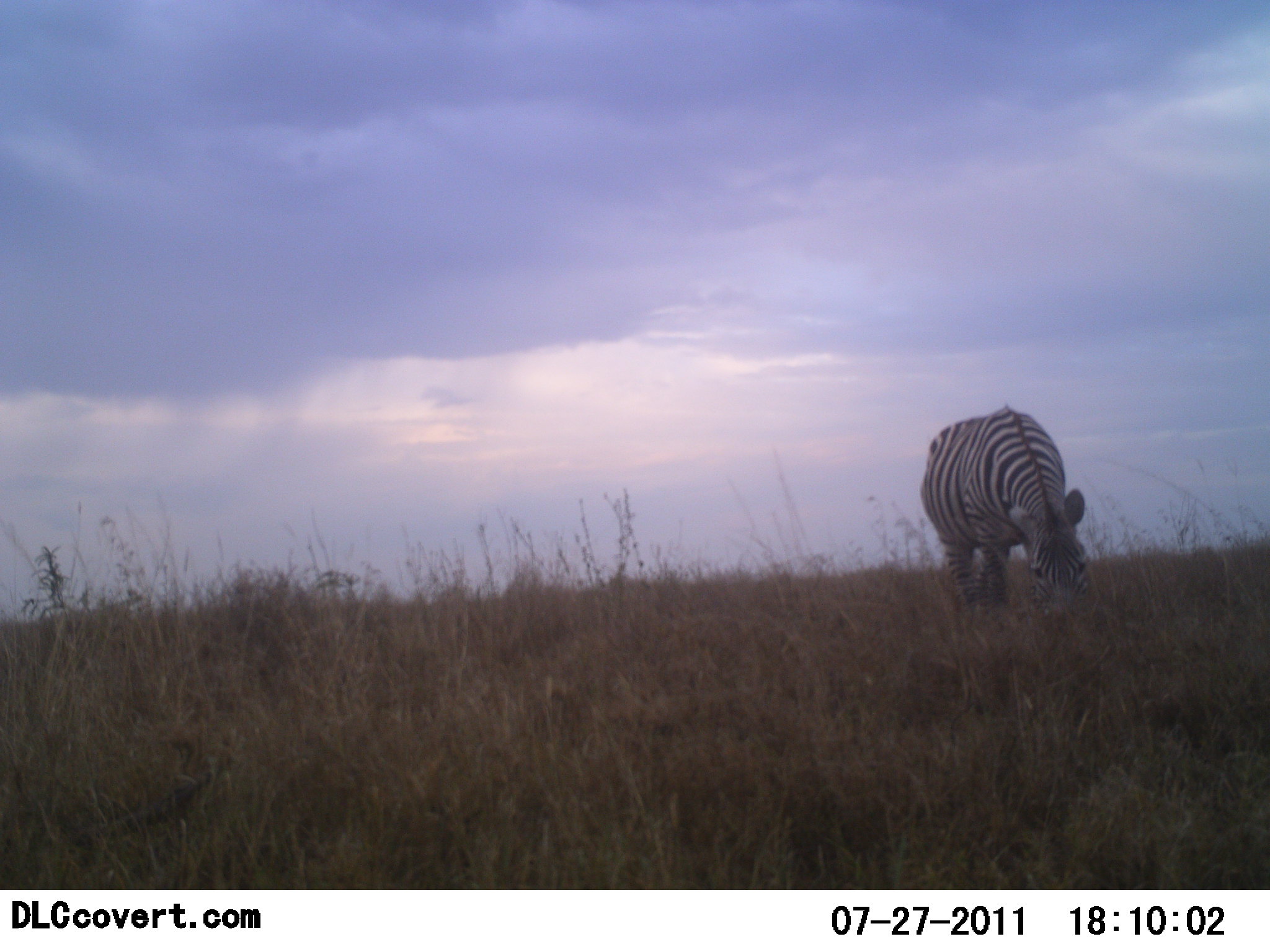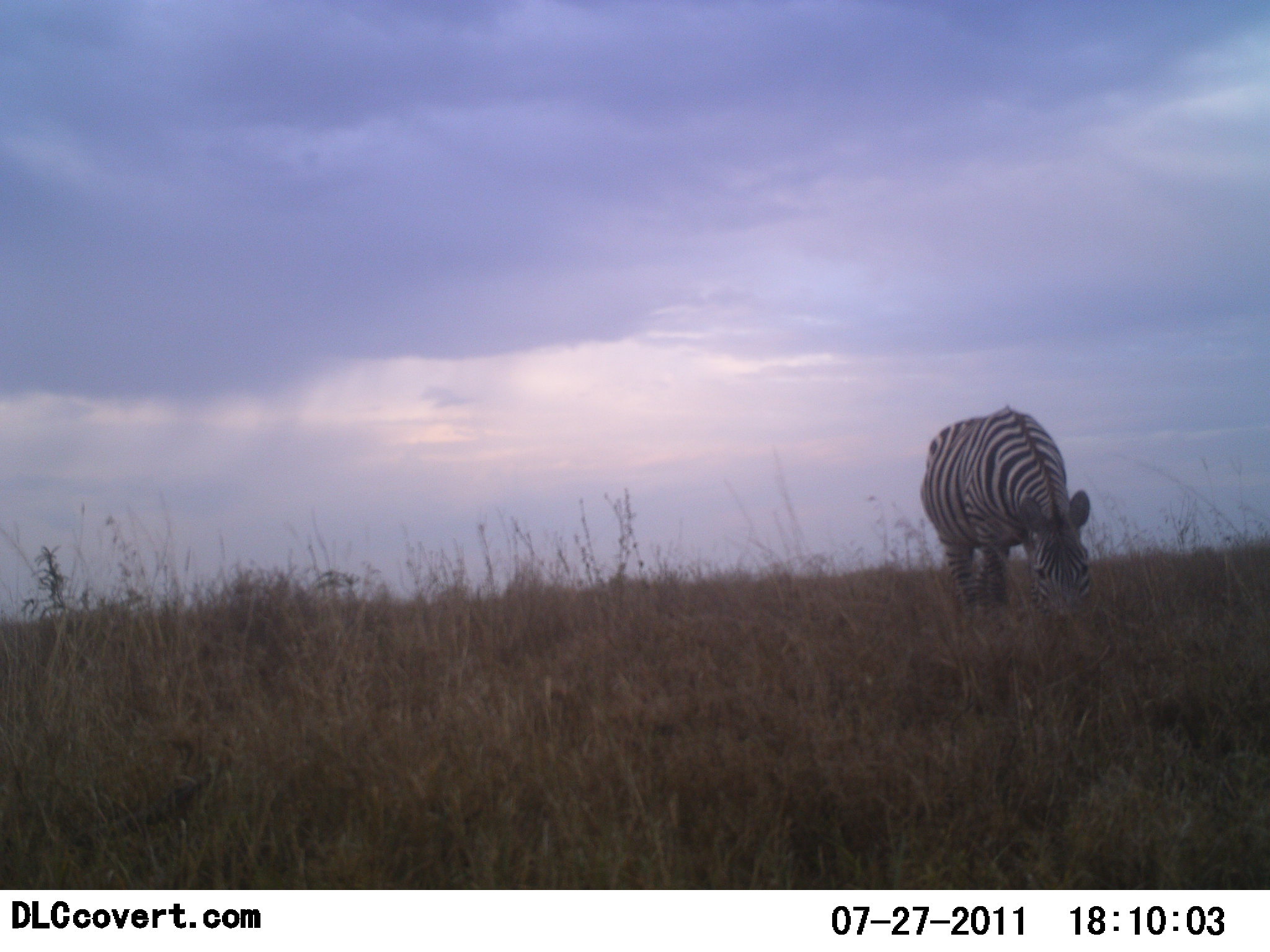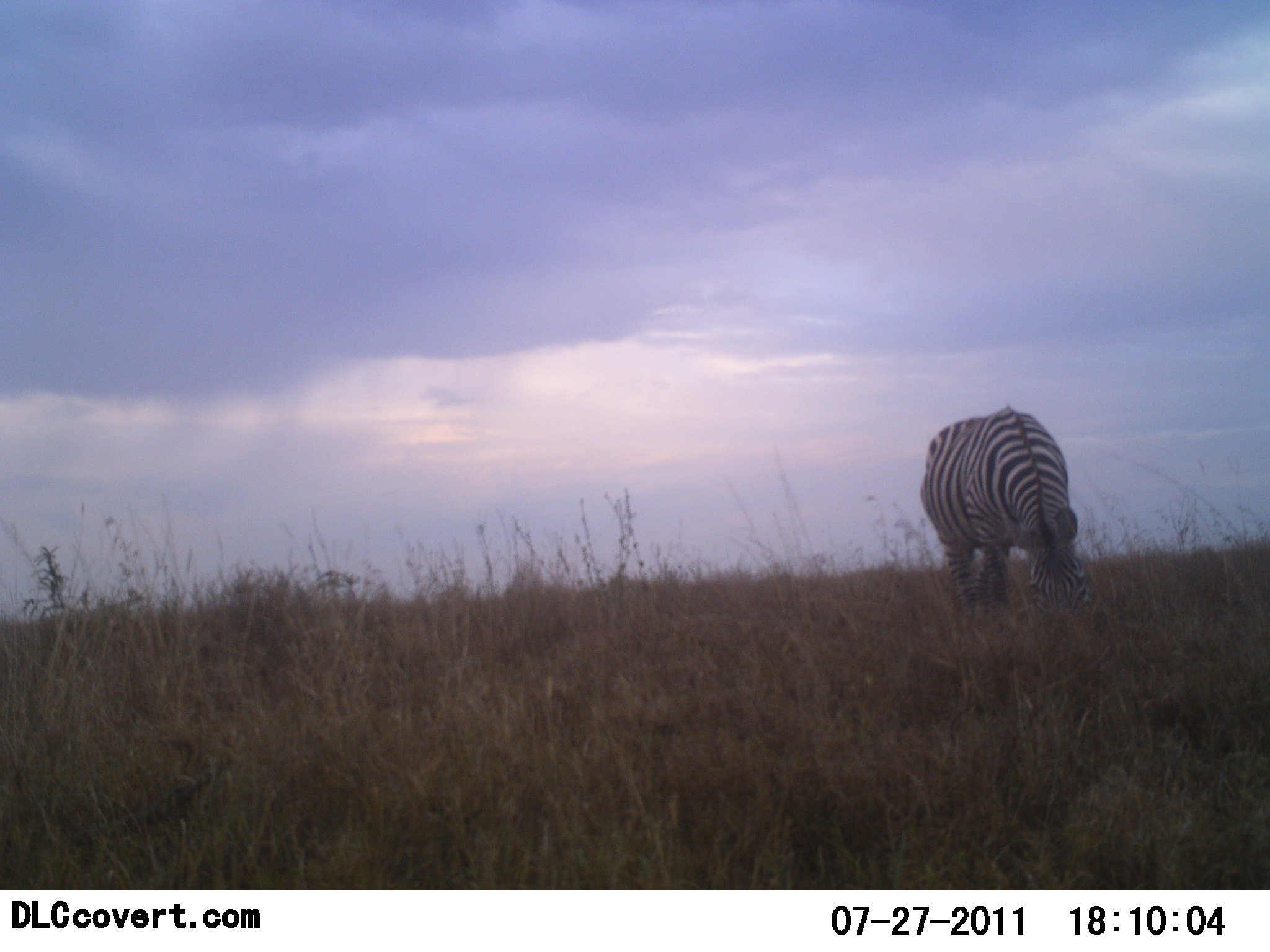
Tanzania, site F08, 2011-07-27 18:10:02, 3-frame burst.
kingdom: Animalia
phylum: Chordata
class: Mammalia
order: Perissodactyla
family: Equidae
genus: Equus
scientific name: Equus quagga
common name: plains zebra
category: zebra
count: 1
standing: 8%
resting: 0%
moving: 0%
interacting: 0%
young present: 0%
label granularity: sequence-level